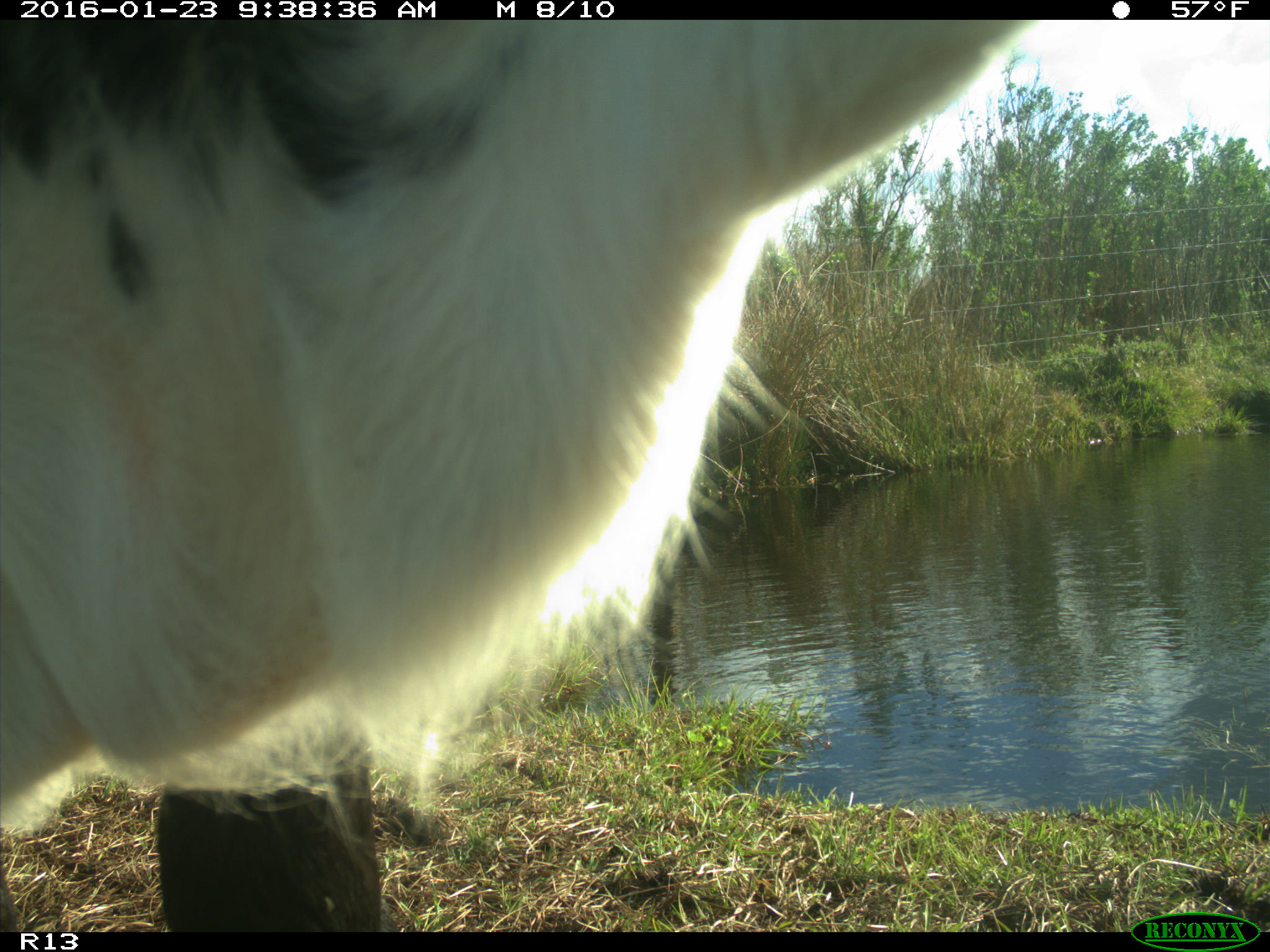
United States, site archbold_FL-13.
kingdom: Animalia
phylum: Chordata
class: Mammalia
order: Artiodactyla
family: Bovidae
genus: Bos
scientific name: Bos taurus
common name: domestic cow